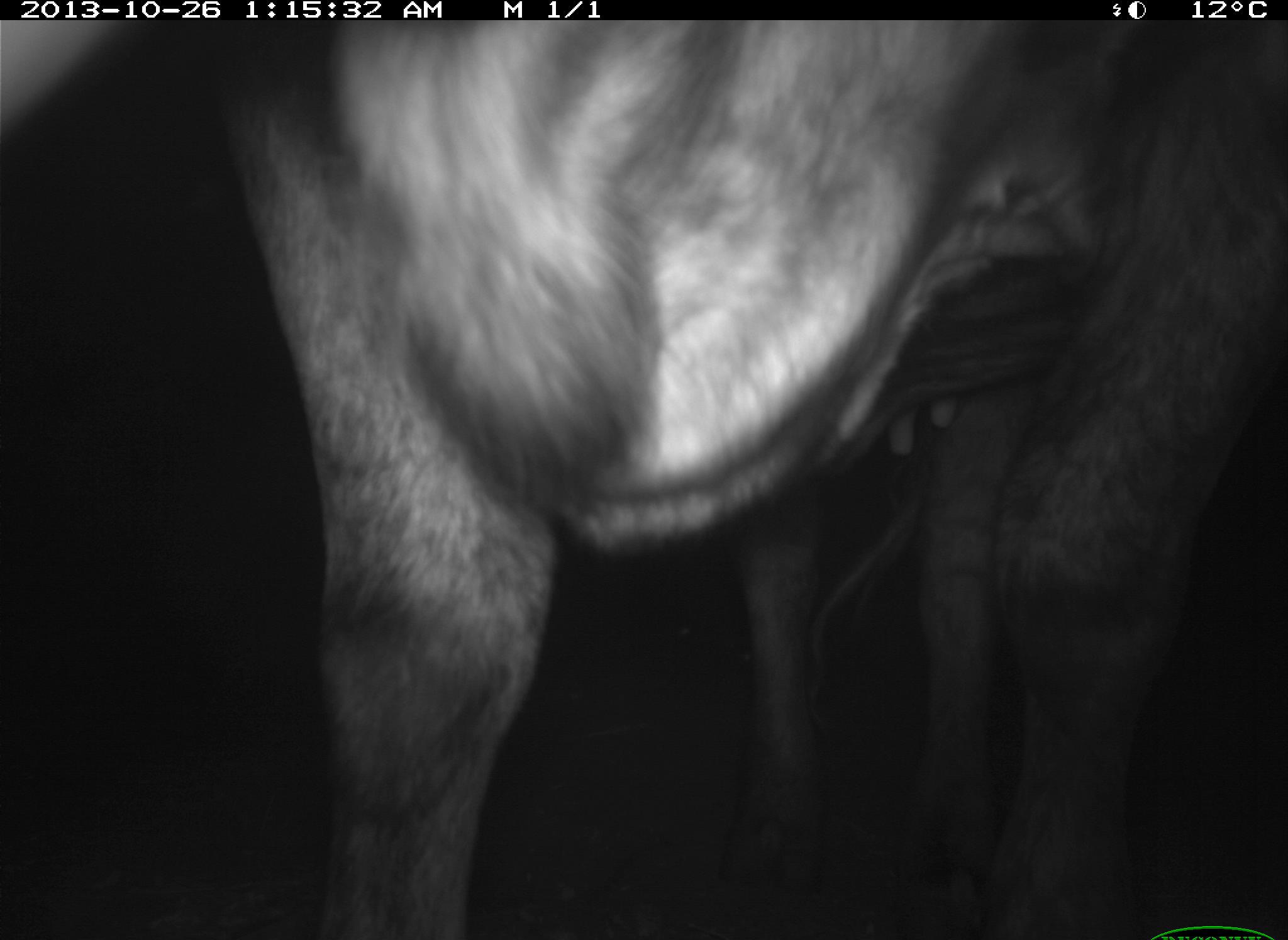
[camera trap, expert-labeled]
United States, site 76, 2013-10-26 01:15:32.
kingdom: Animalia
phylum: Chordata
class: Mammalia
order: Artiodactyla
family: Bovidae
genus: Bos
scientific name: Bos taurus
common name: cow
Cow (Bos taurus).